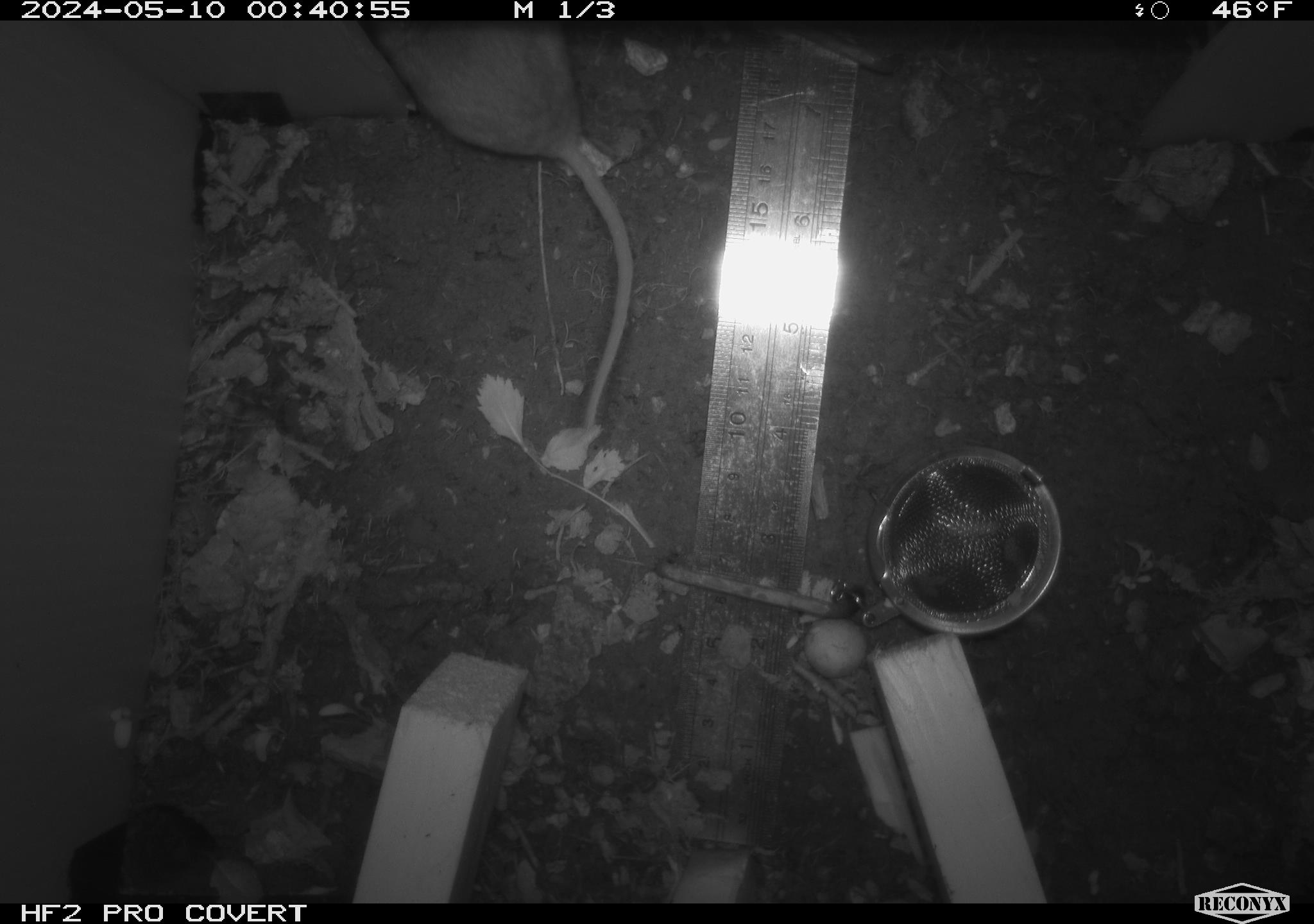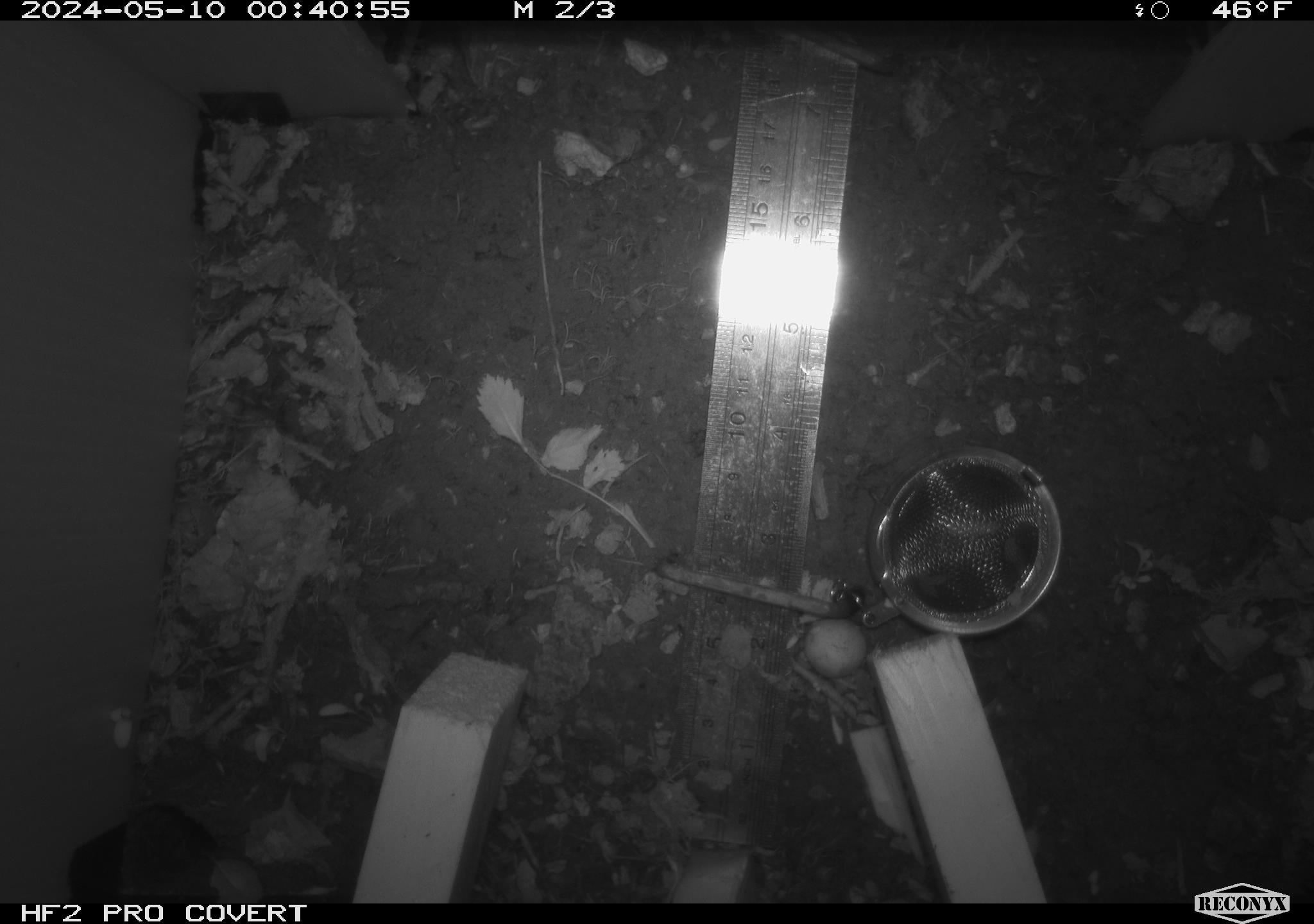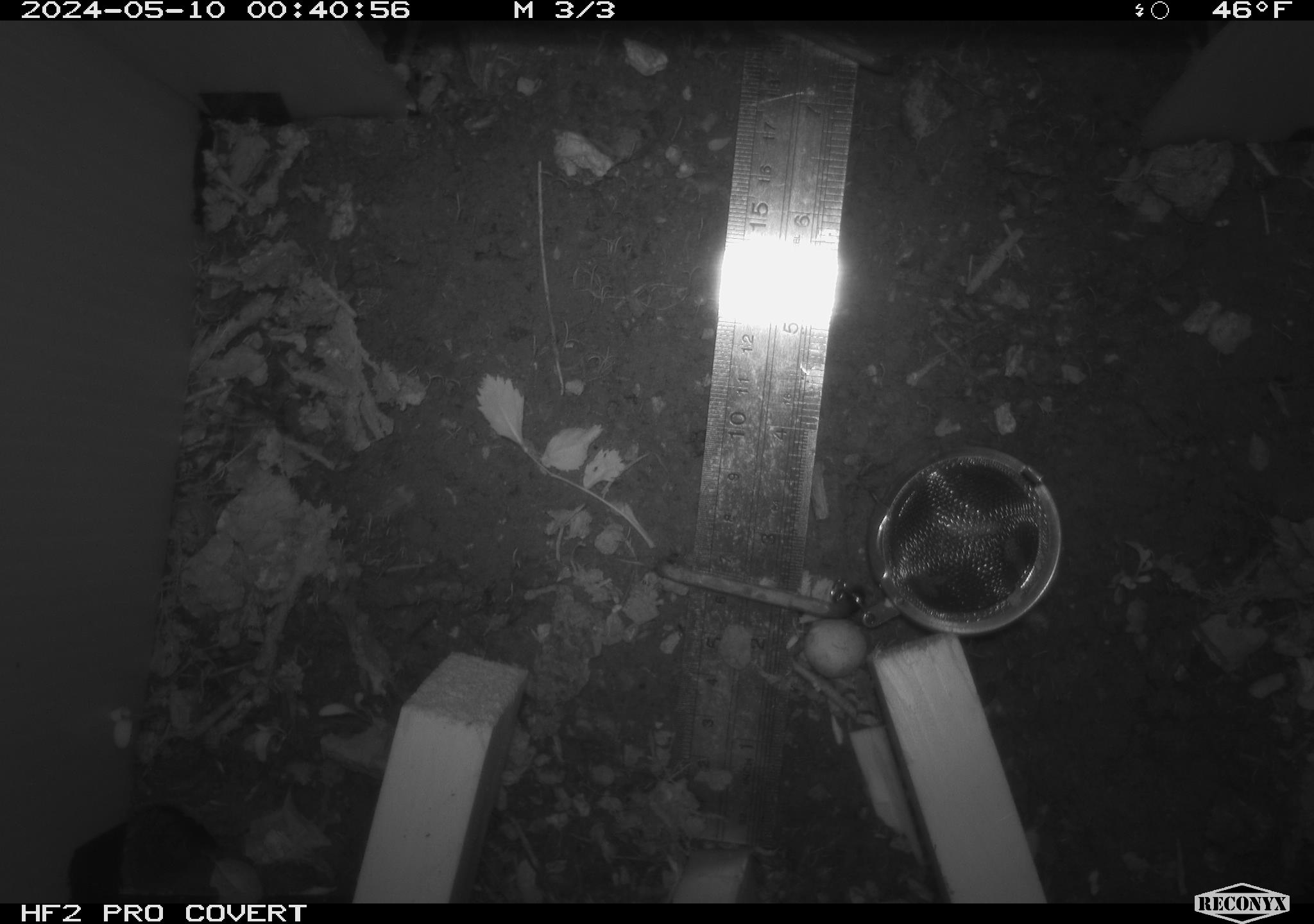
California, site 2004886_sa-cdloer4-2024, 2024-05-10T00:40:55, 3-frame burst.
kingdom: Animalia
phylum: Chordata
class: Mammalia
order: Rodentia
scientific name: Rodentia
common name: mouse species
Mouse species (Rodentia).